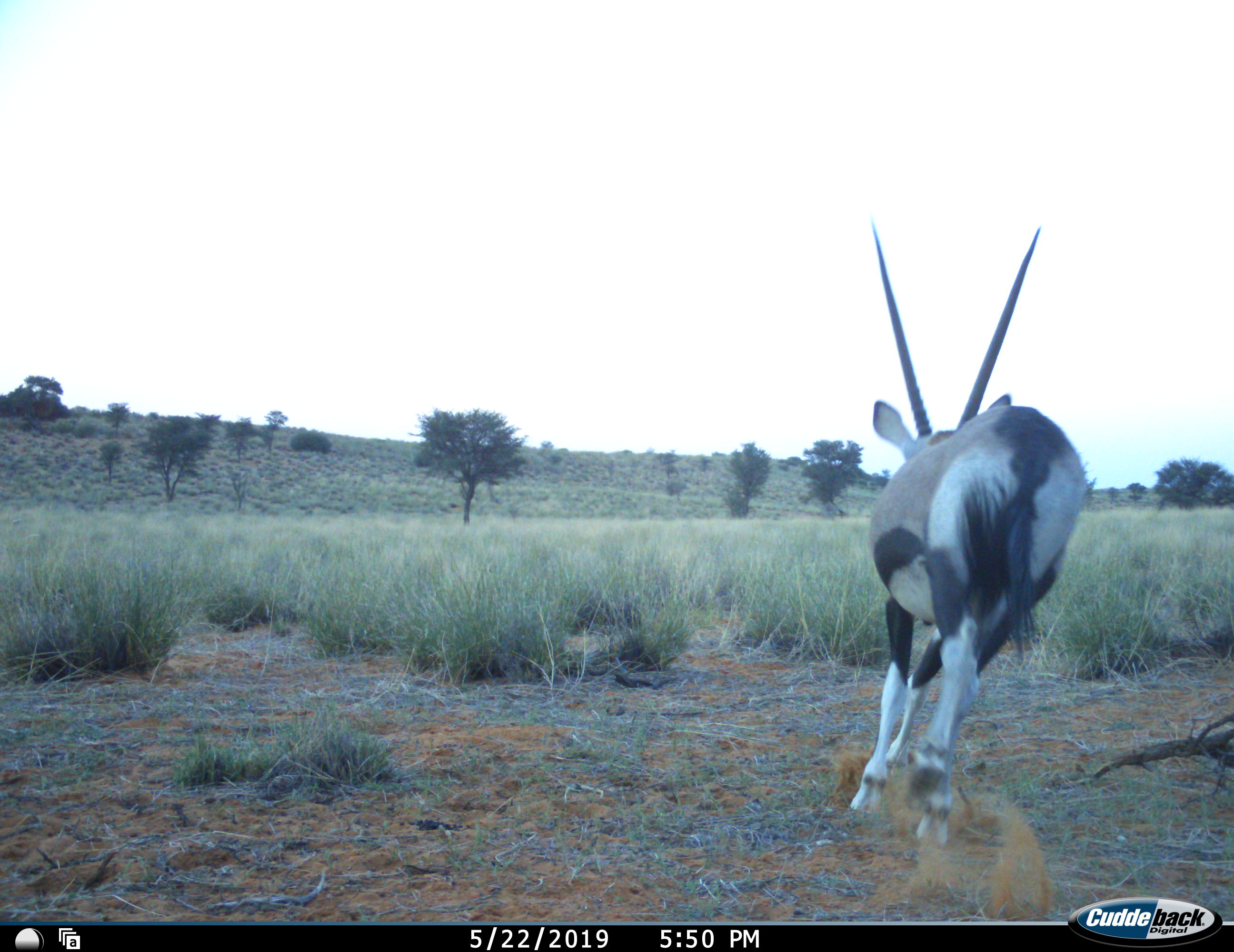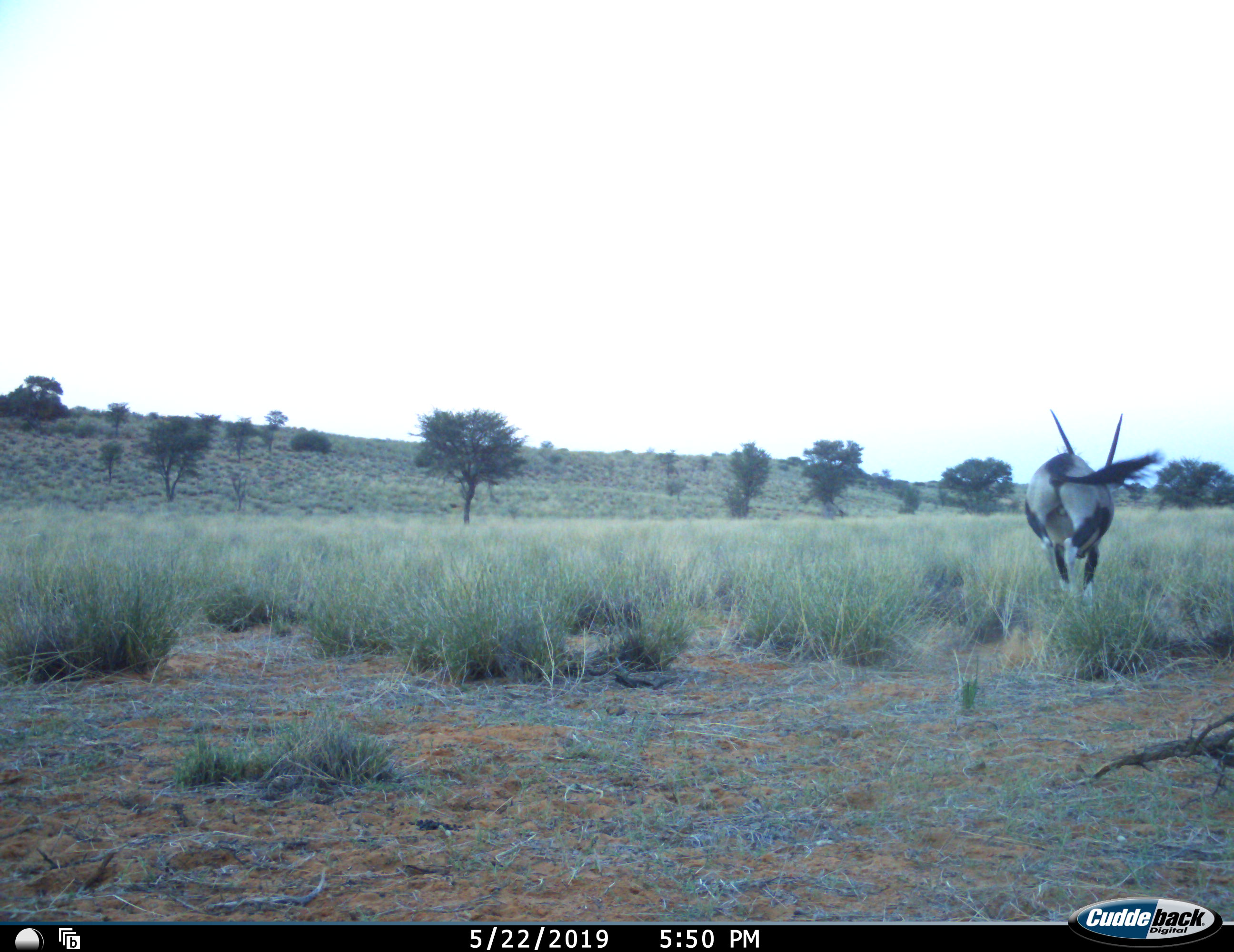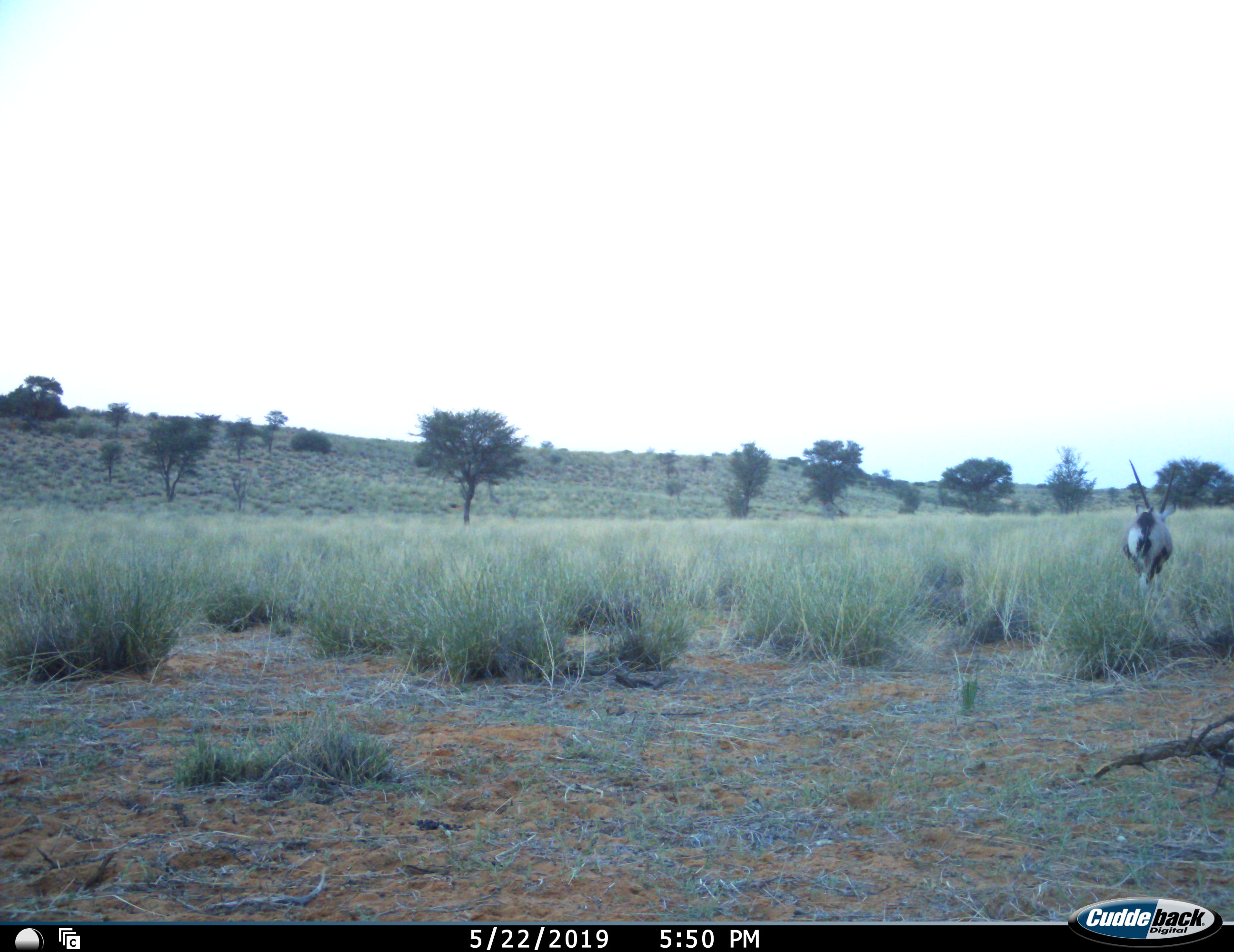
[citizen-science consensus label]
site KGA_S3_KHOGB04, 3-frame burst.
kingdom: Animalia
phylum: Chordata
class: Mammalia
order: Artiodactyla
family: Bovidae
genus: Oryx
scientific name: Oryx gazella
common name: gemsbok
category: oryx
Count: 1.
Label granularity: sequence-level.